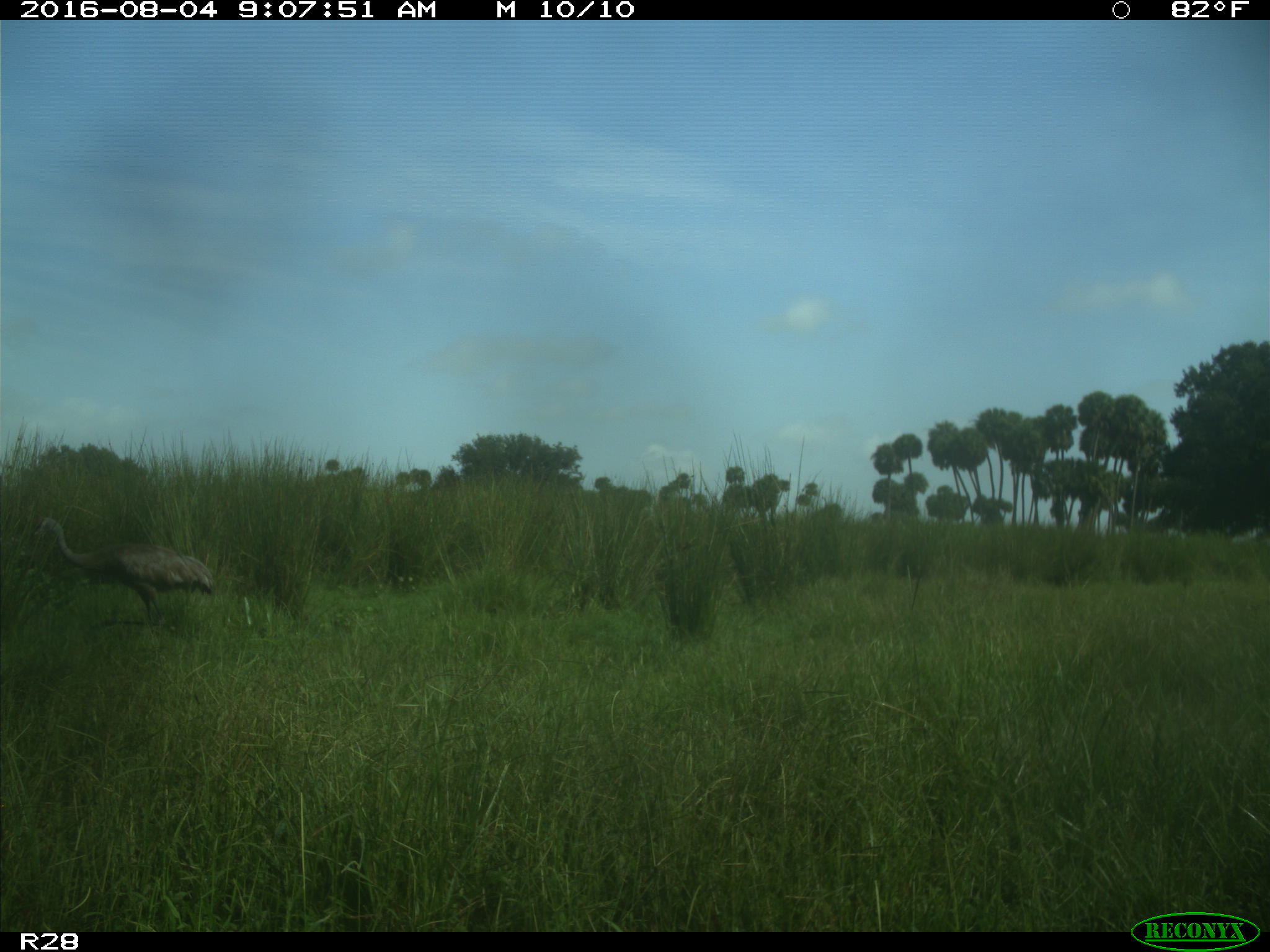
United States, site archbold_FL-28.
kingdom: Animalia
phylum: Chordata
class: Aves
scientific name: Aves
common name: birds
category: unidentified bird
Unidentified bird (birds) (Aves).